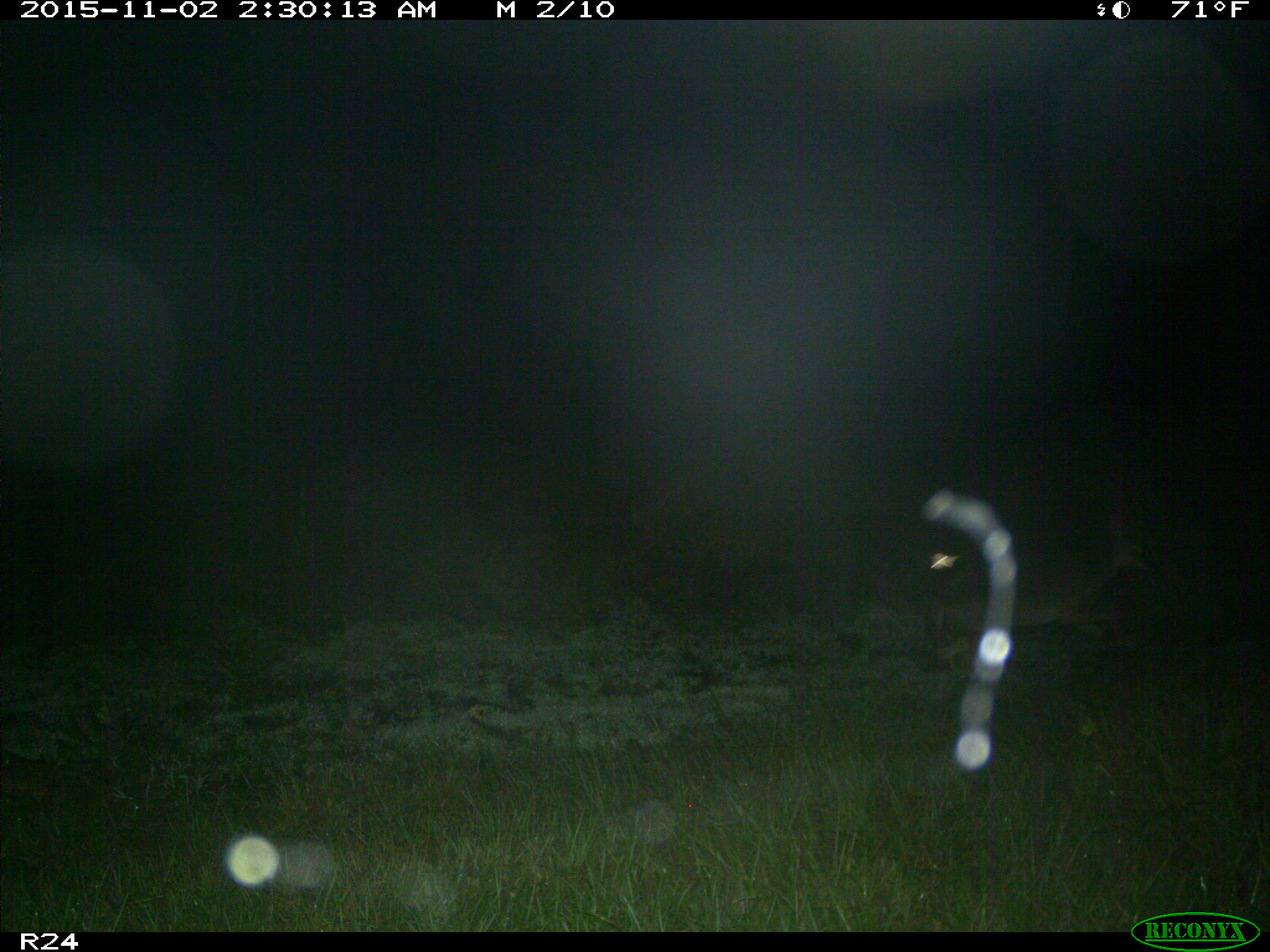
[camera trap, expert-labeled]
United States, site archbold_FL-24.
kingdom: Animalia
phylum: Chordata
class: Mammalia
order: Carnivora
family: Canidae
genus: Canis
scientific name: Canis latrans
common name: coyote